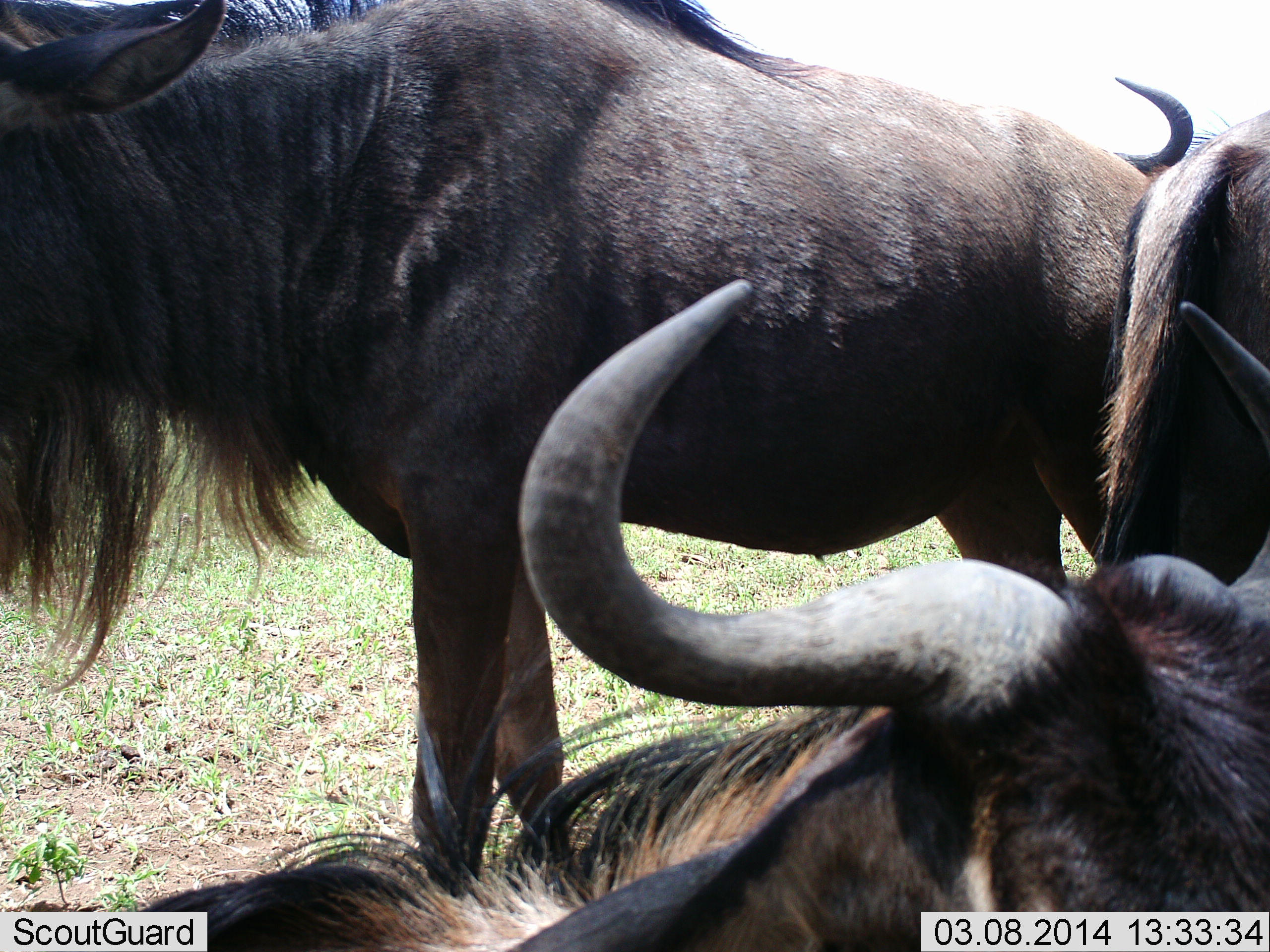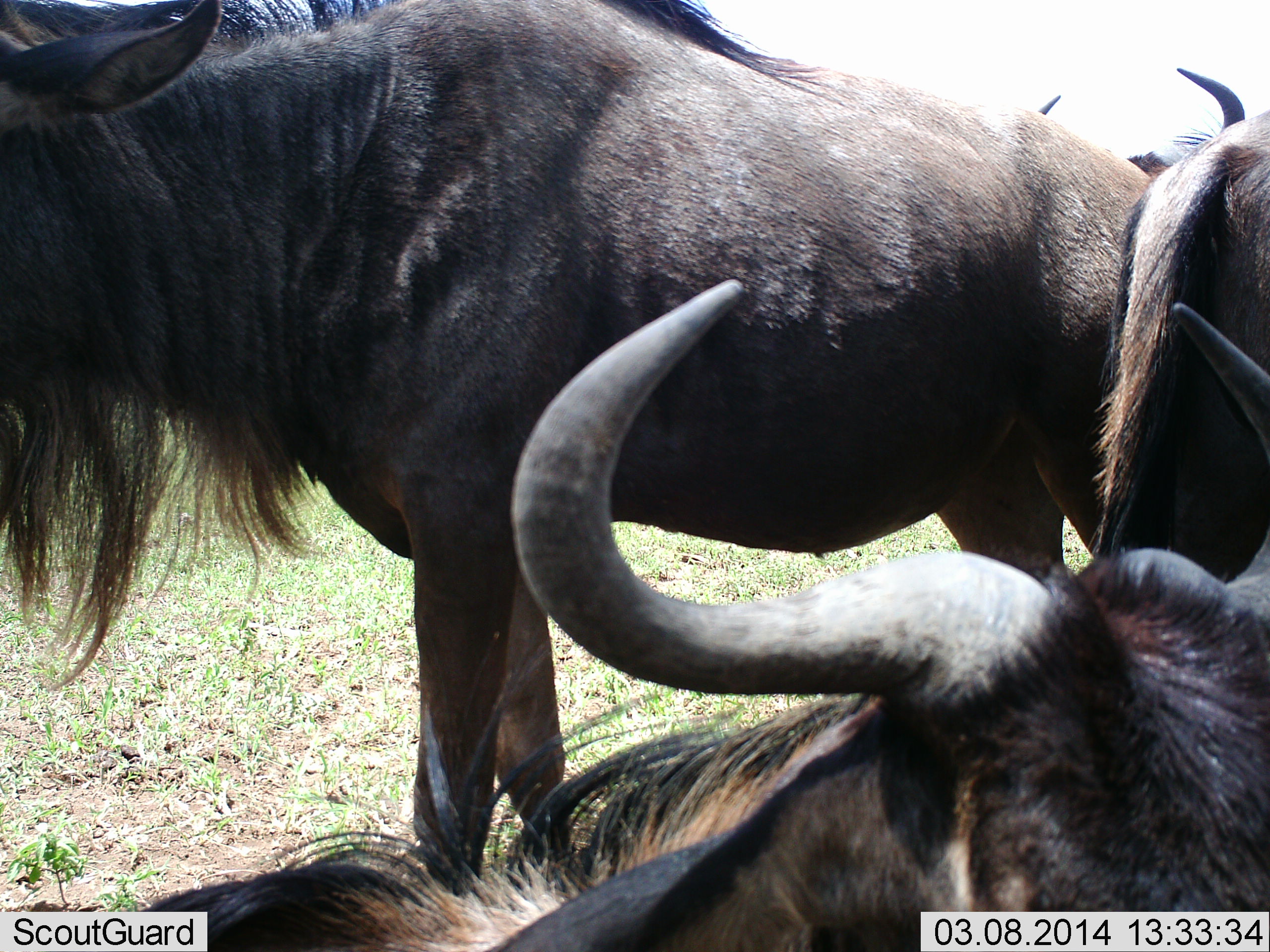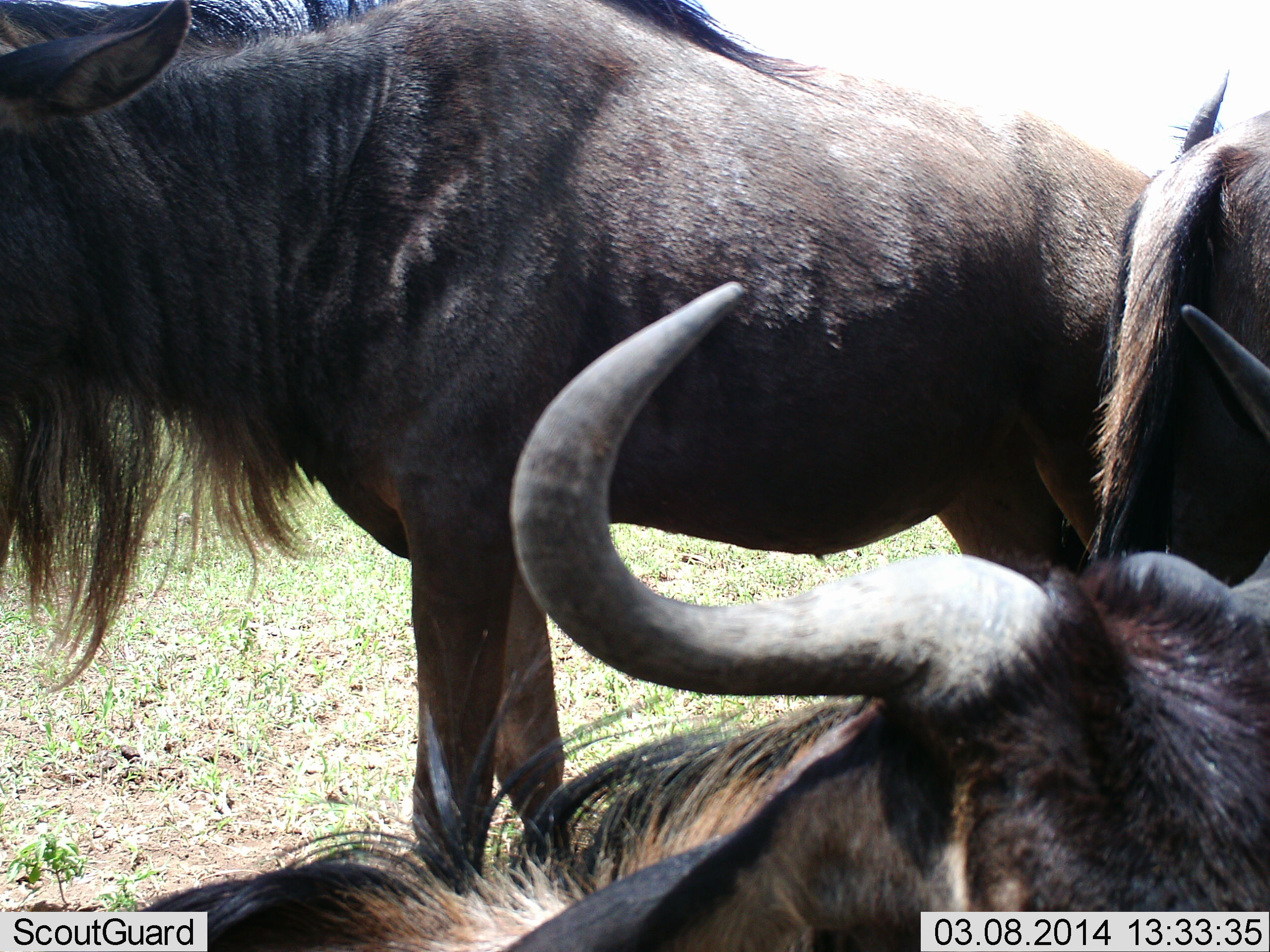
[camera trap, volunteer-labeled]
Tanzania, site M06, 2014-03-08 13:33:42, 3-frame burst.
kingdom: Animalia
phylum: Chordata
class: Mammalia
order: Artiodactyla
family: Bovidae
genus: Connochaetes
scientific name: Connochaetes taurinus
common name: blue wildebeest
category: wildebeest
Wildebeest (blue wildebeest) (Connochaetes taurinus), count 3. Behavior (volunteer vote fractions): standing 93%, resting 63%, moving 2%, interacting 12%. Young present (vote fraction): 0%. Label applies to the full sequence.